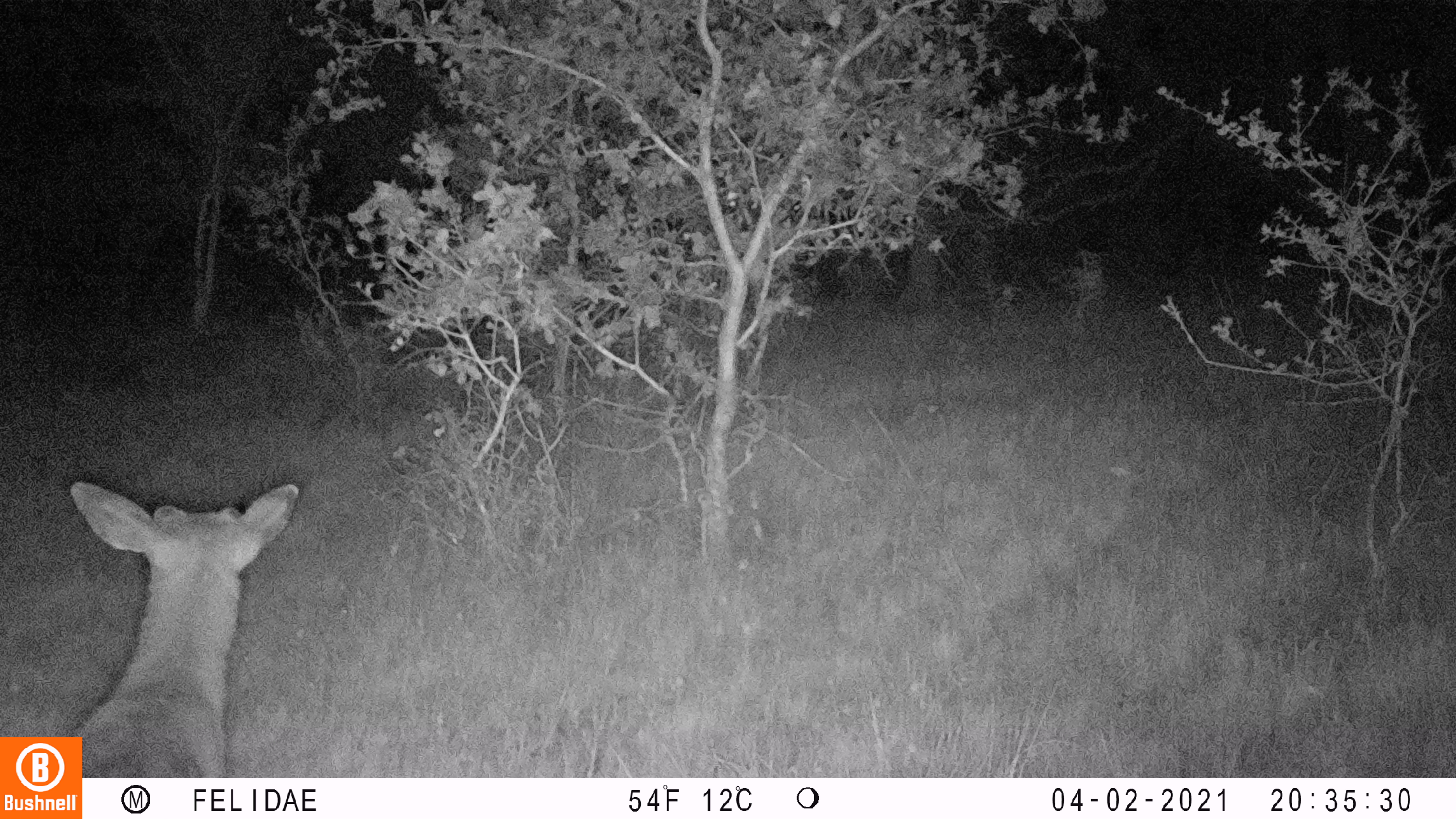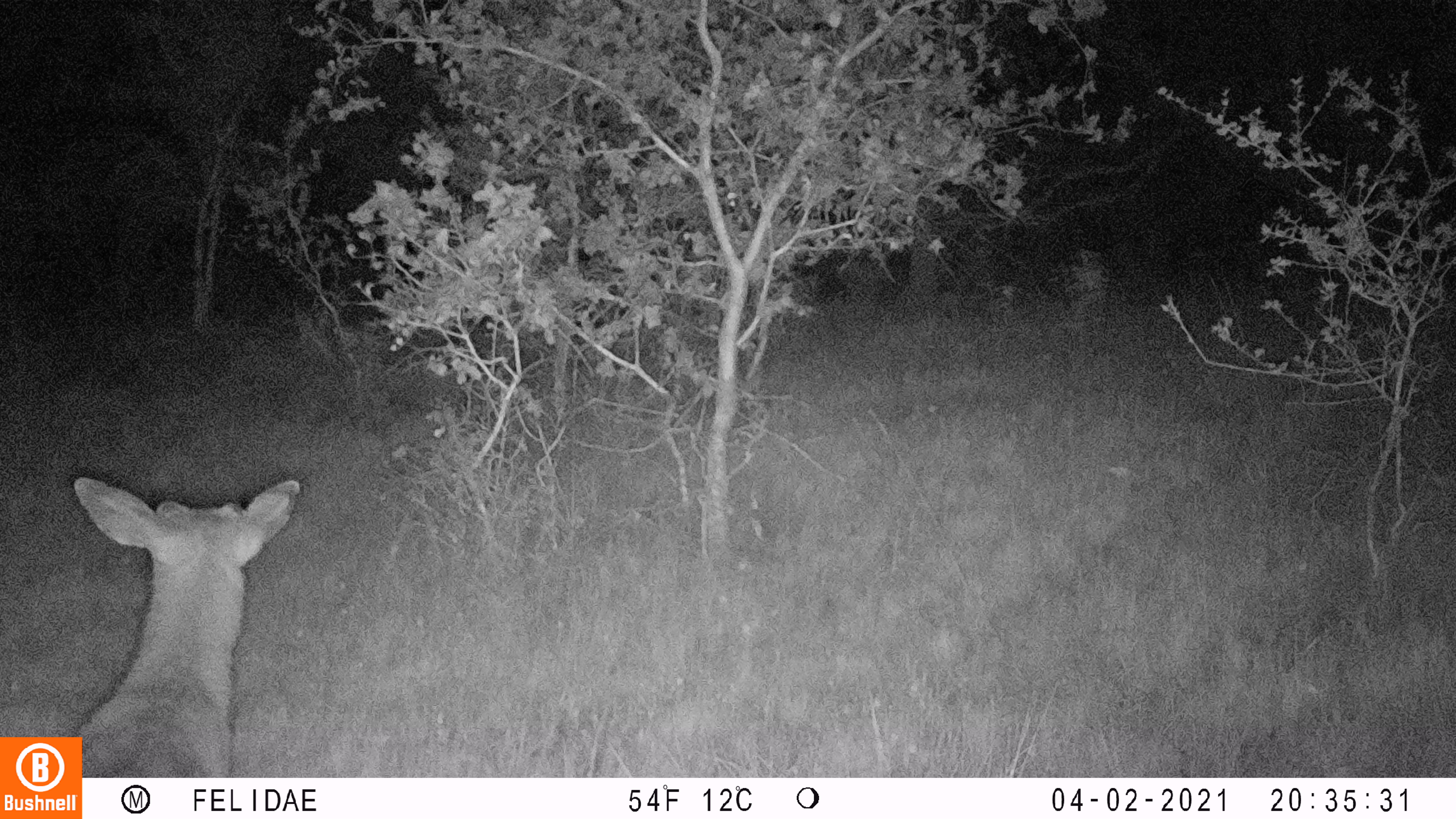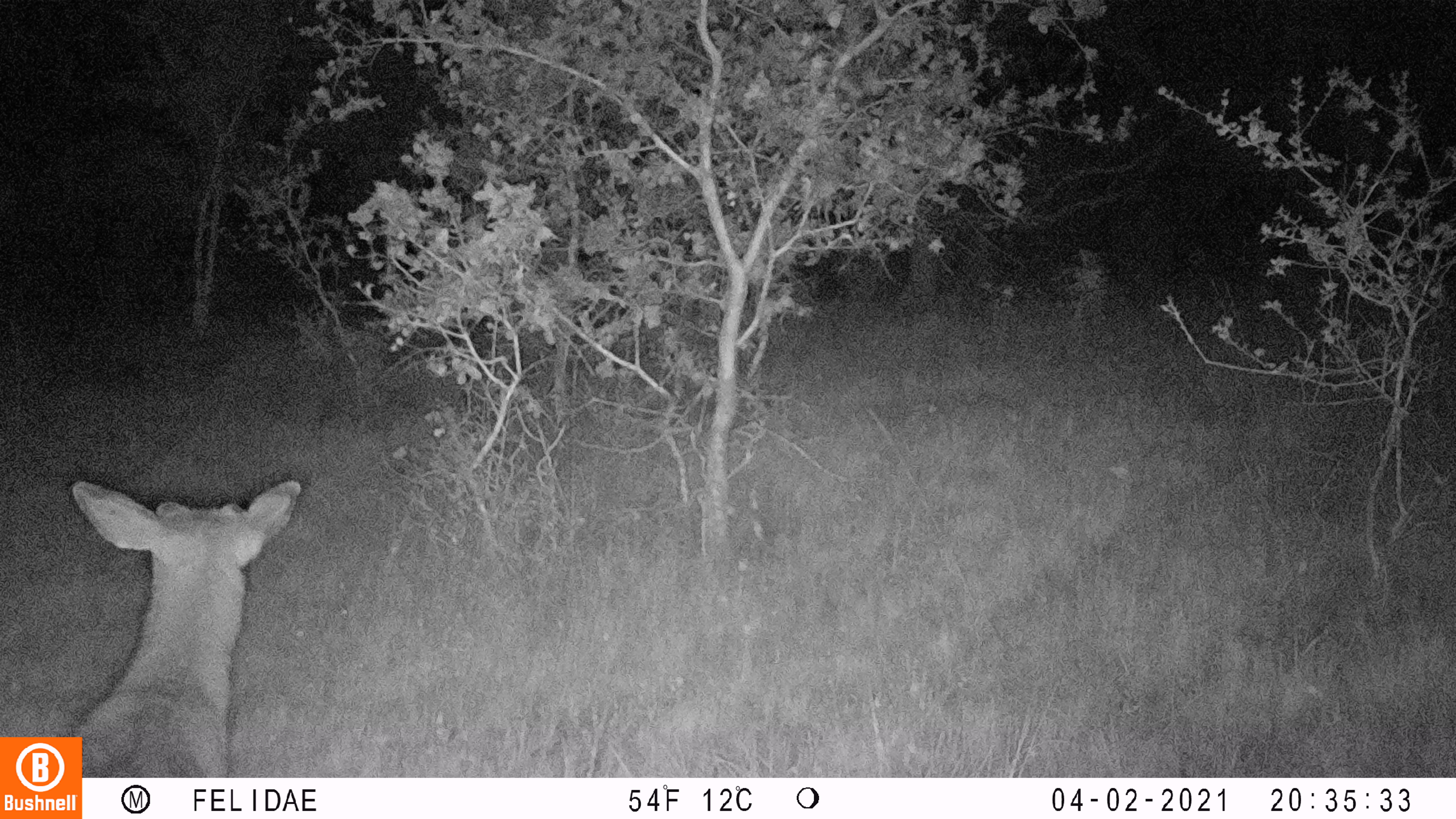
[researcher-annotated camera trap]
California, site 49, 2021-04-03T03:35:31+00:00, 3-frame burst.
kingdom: Animalia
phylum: Chordata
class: Mammalia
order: Artiodactyla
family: Cervidae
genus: Odocoileus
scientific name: Odocoileus hemionus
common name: mule deer